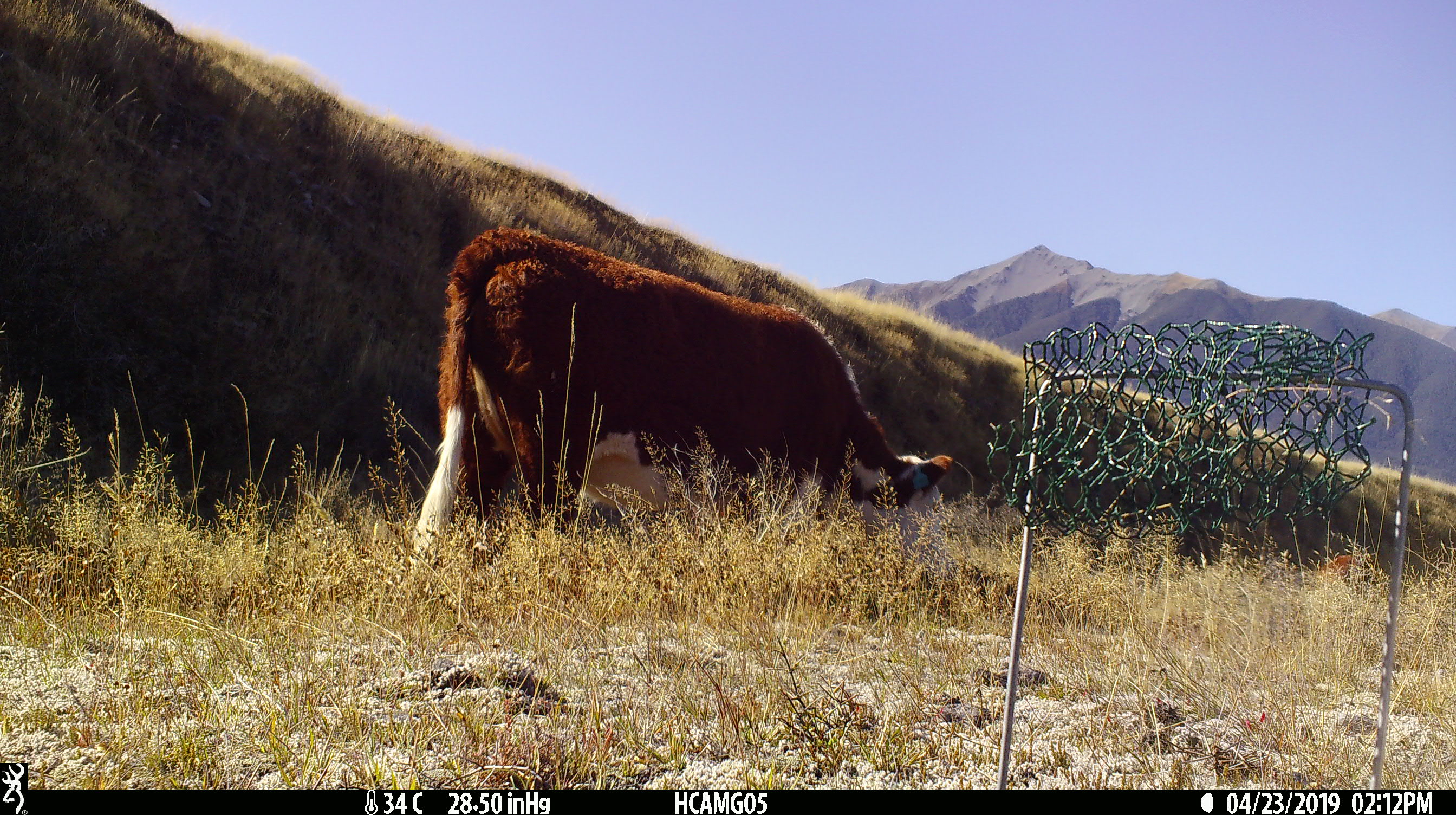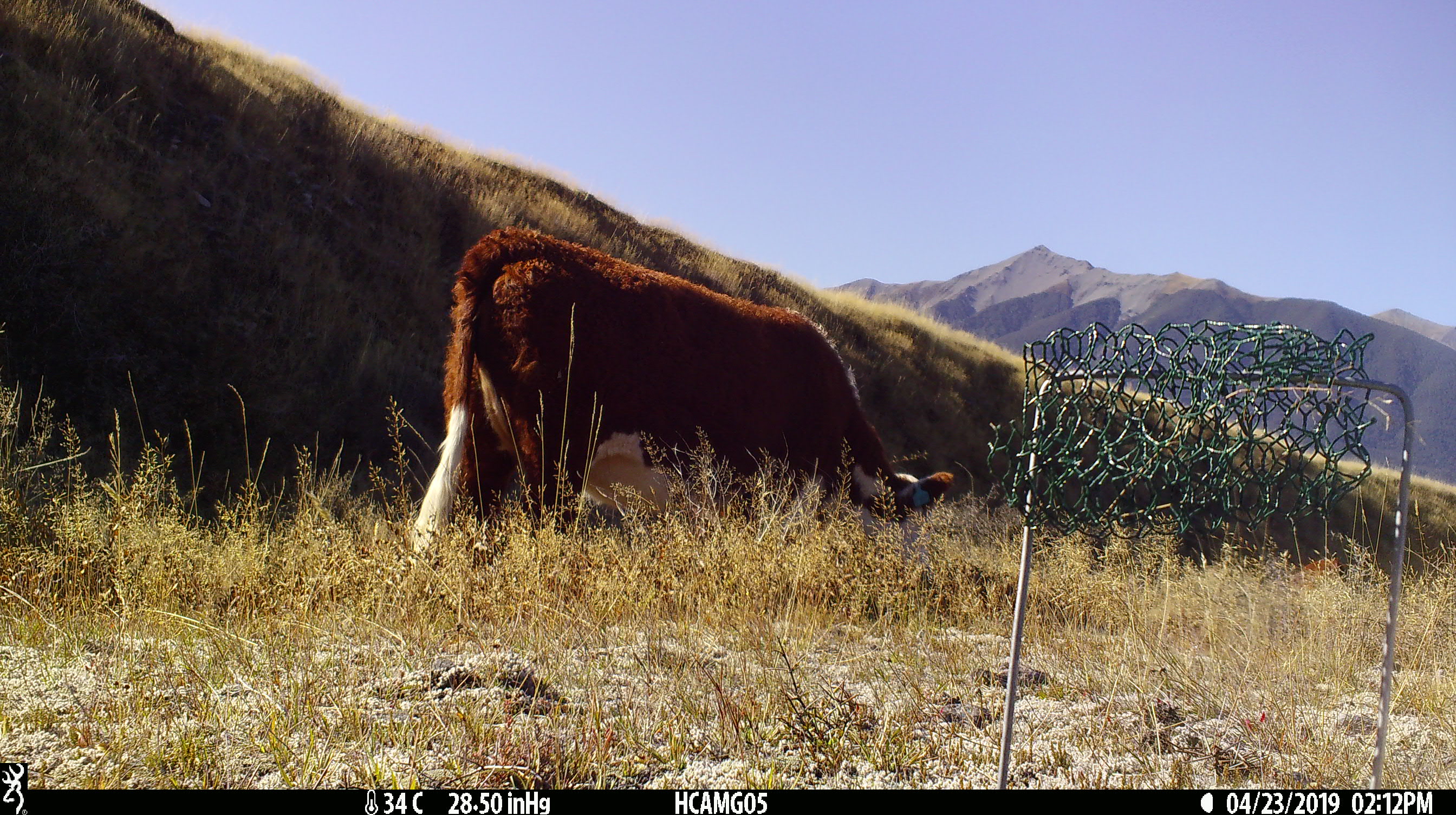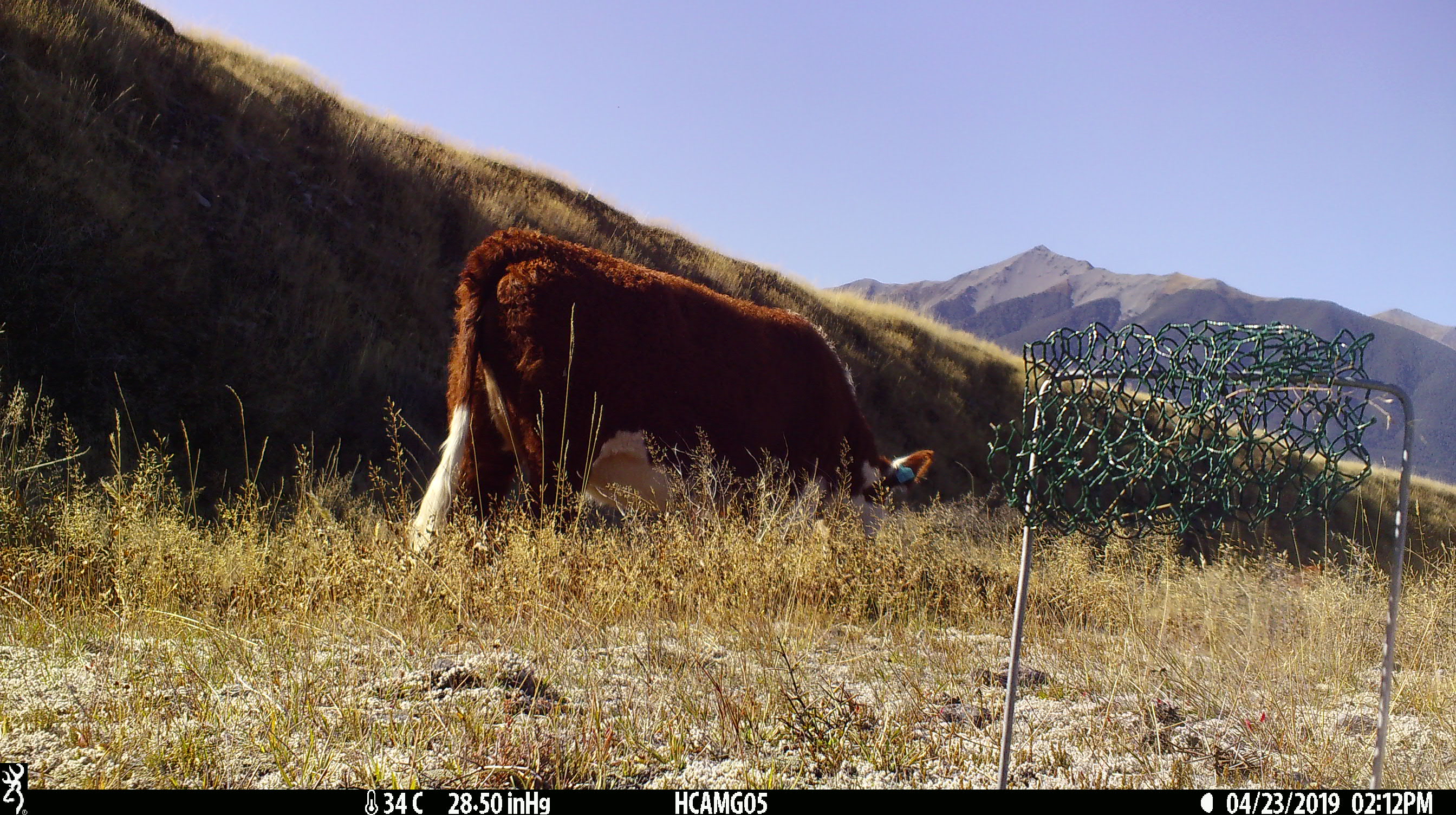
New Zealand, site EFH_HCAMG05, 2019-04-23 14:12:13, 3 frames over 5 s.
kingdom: Animalia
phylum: Chordata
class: Mammalia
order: Artiodactyla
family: Bovidae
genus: Bos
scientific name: Bos taurus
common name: domestic cow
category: cow